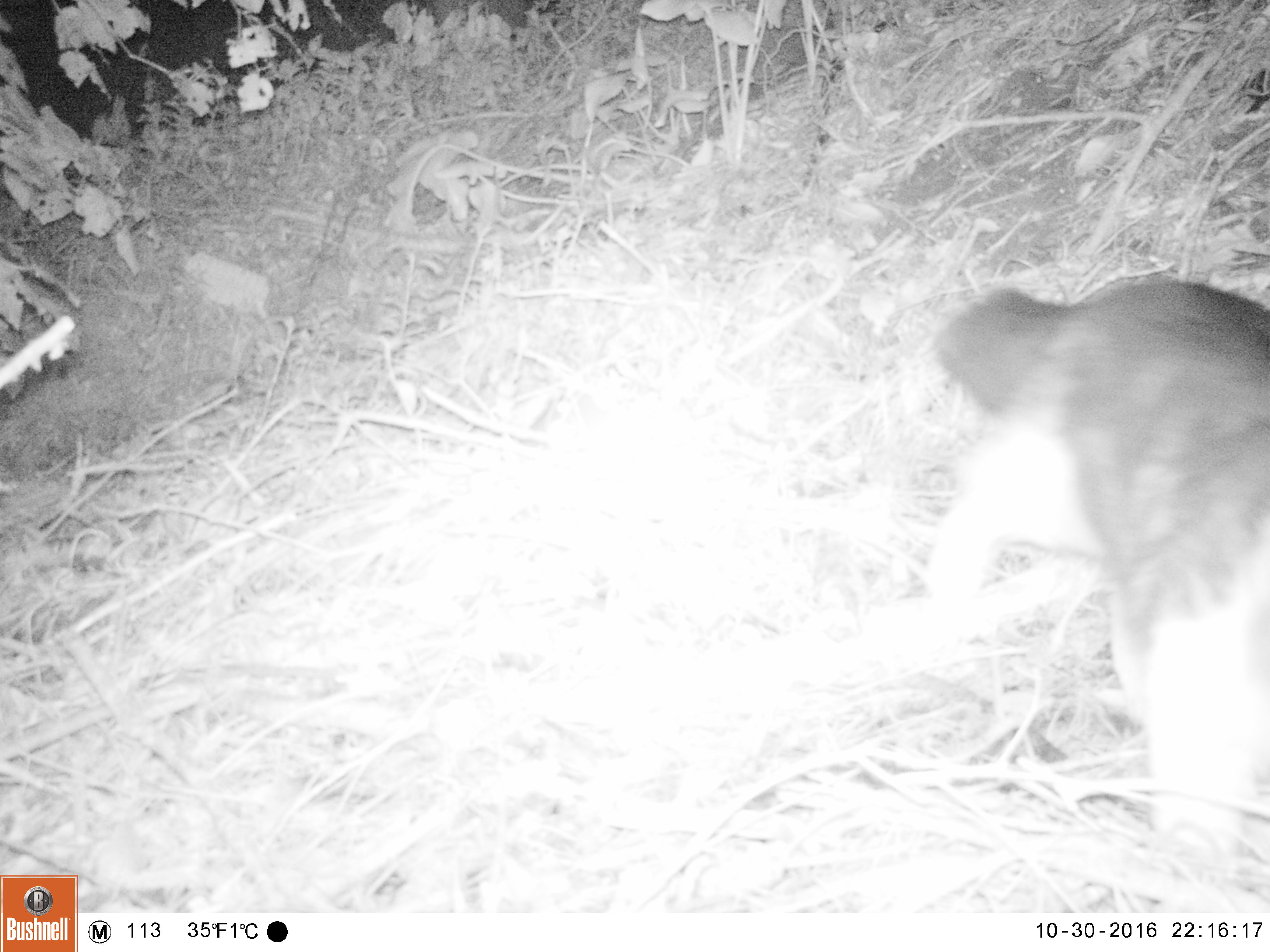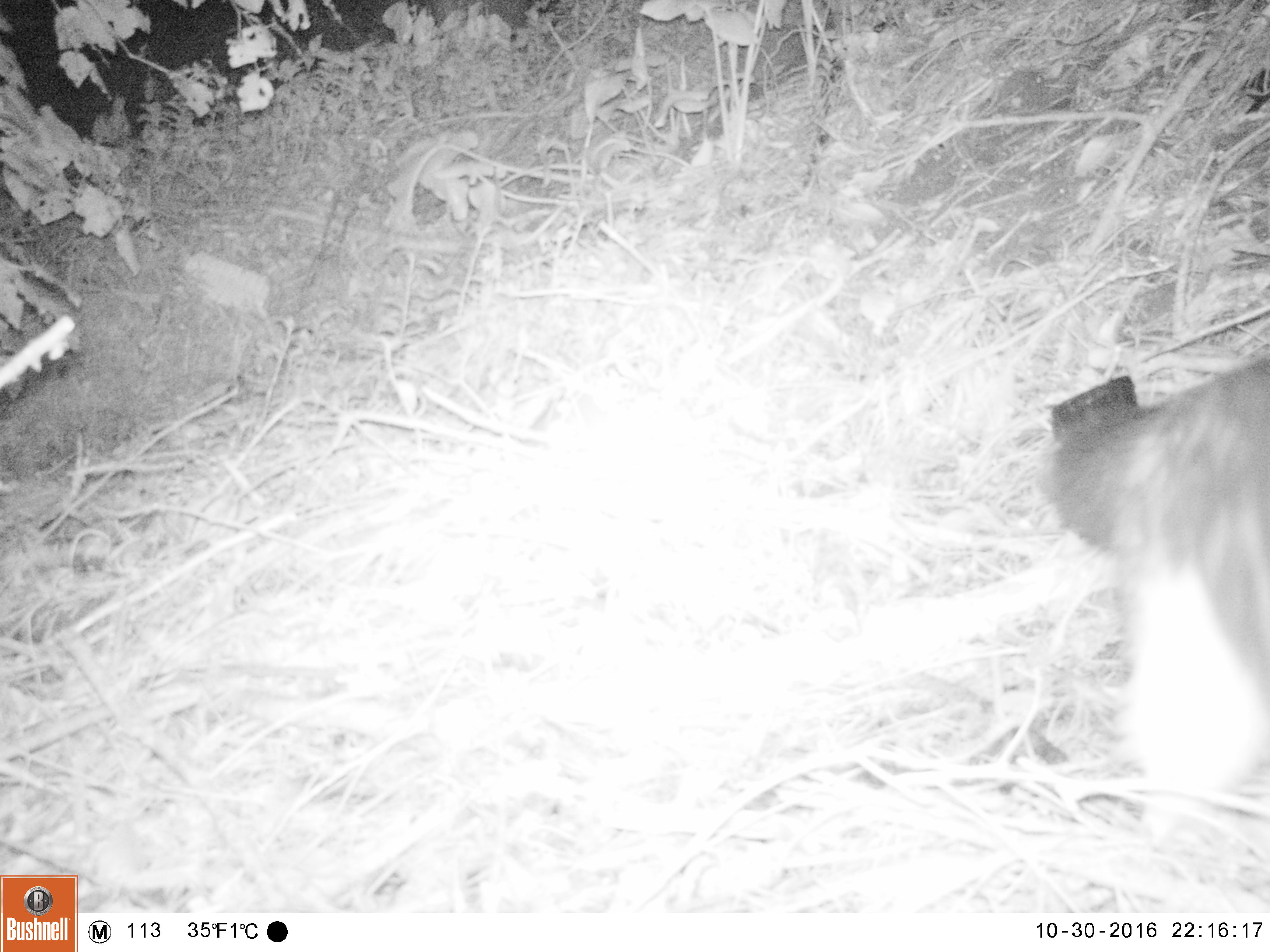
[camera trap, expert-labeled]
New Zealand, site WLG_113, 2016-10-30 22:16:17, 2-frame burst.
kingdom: Animalia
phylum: Chordata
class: Mammalia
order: Carnivora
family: Felidae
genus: Felis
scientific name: Felis catus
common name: domestic cat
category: cat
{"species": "cat (domestic cat) (Felis catus)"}